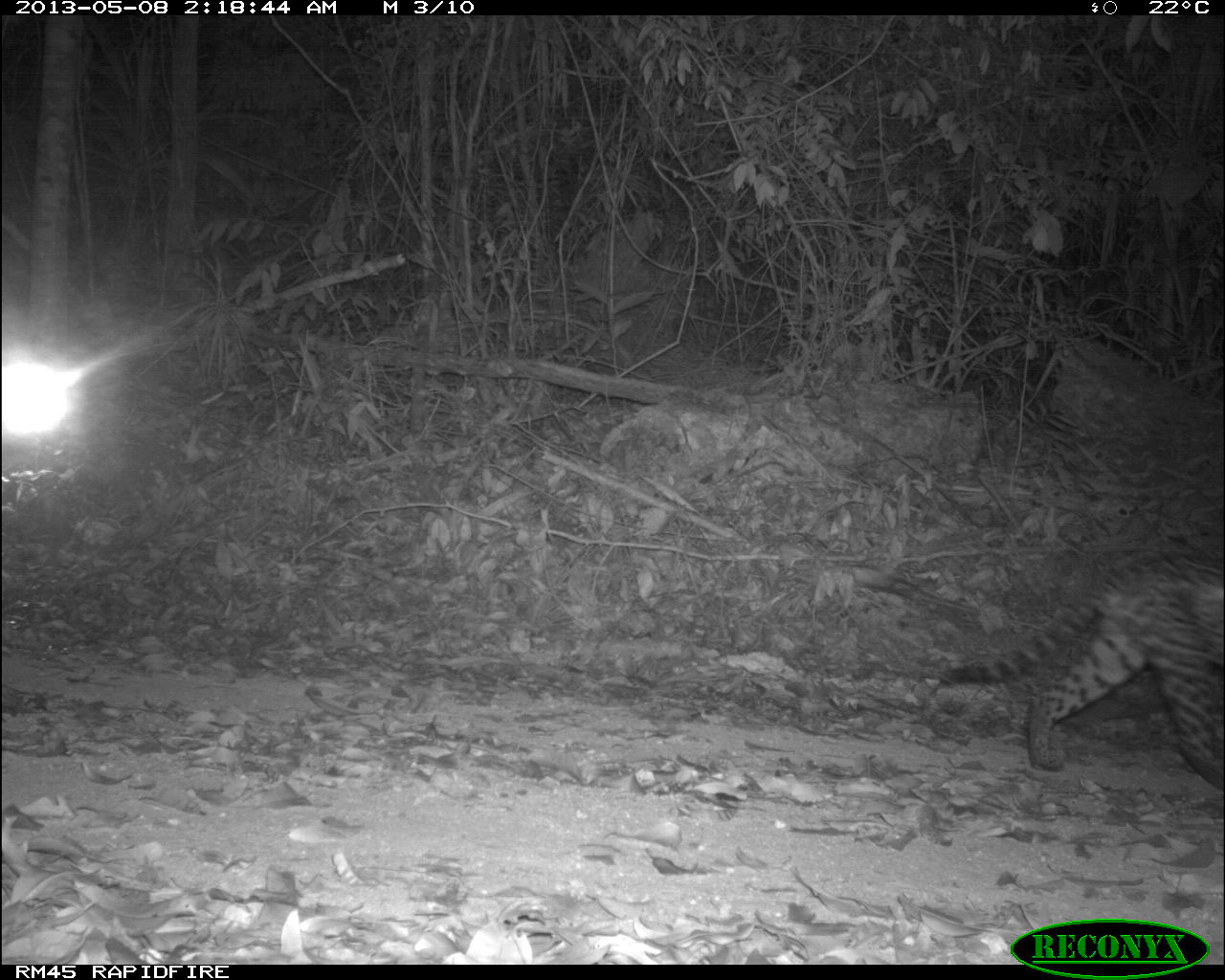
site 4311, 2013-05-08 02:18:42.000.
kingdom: Animalia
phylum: Chordata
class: Mammalia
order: Carnivora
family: Felidae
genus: Leopardus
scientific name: Leopardus pardalis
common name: ocelot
Leopardus pardalis (ocelot), count 1, sex male.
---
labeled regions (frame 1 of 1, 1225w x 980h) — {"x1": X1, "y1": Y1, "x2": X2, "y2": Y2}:
leopardus pardalis: {"x1": 942, "y1": 566, "x2": 1225, "y2": 793}